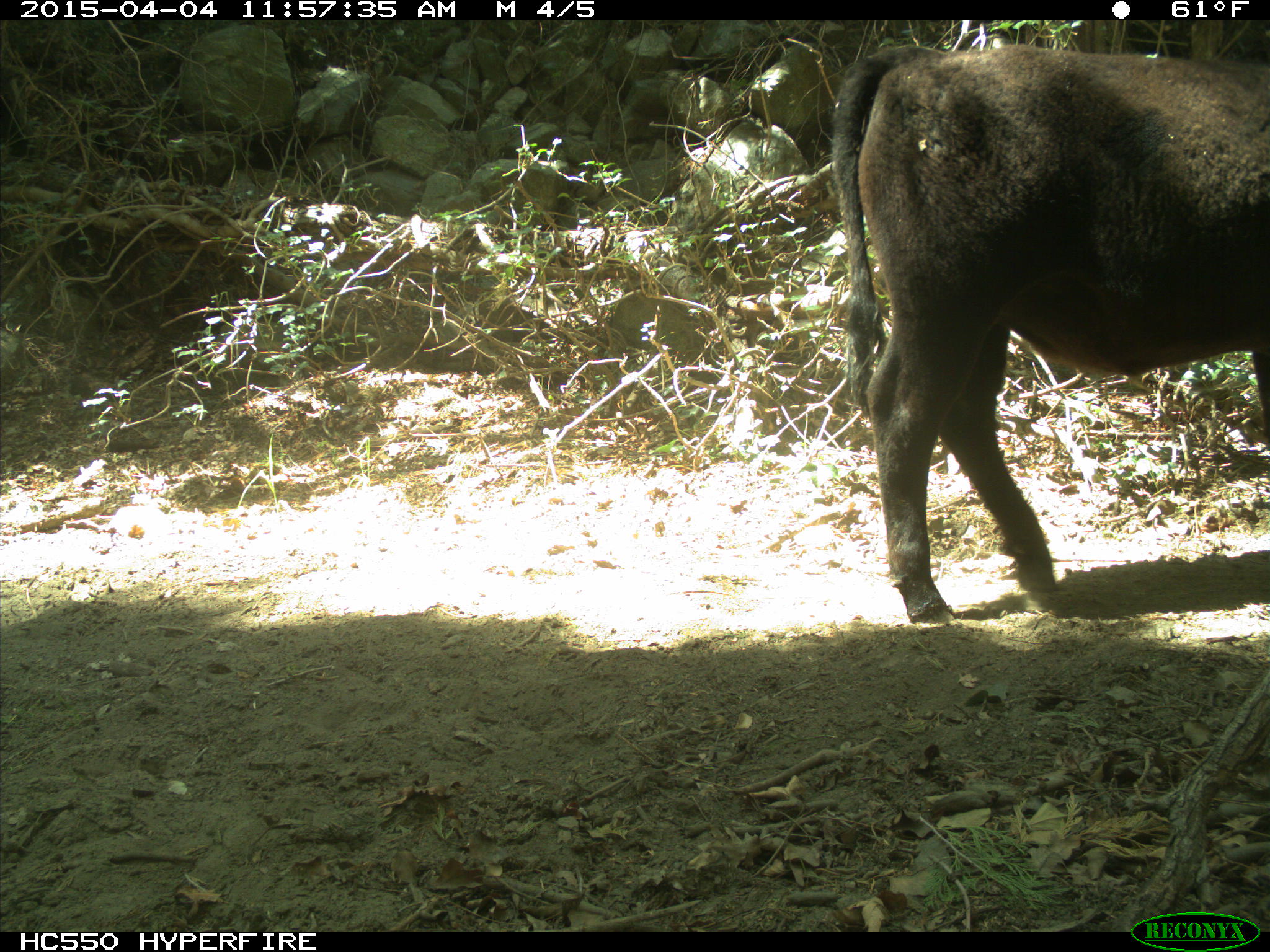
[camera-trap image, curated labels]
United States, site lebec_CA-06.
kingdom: Animalia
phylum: Chordata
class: Mammalia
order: Artiodactyla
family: Bovidae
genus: Bos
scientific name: Bos taurus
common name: domestic cow